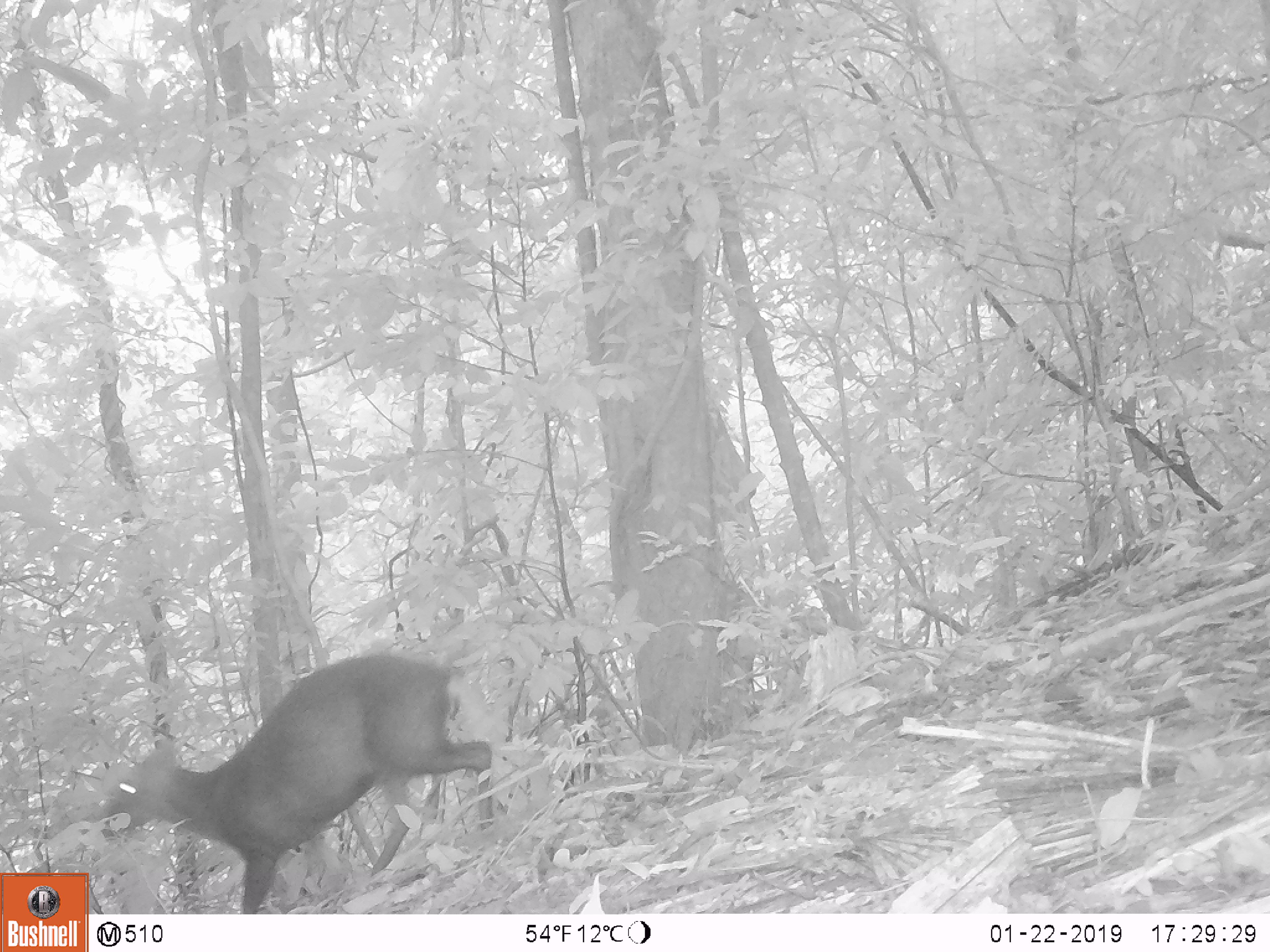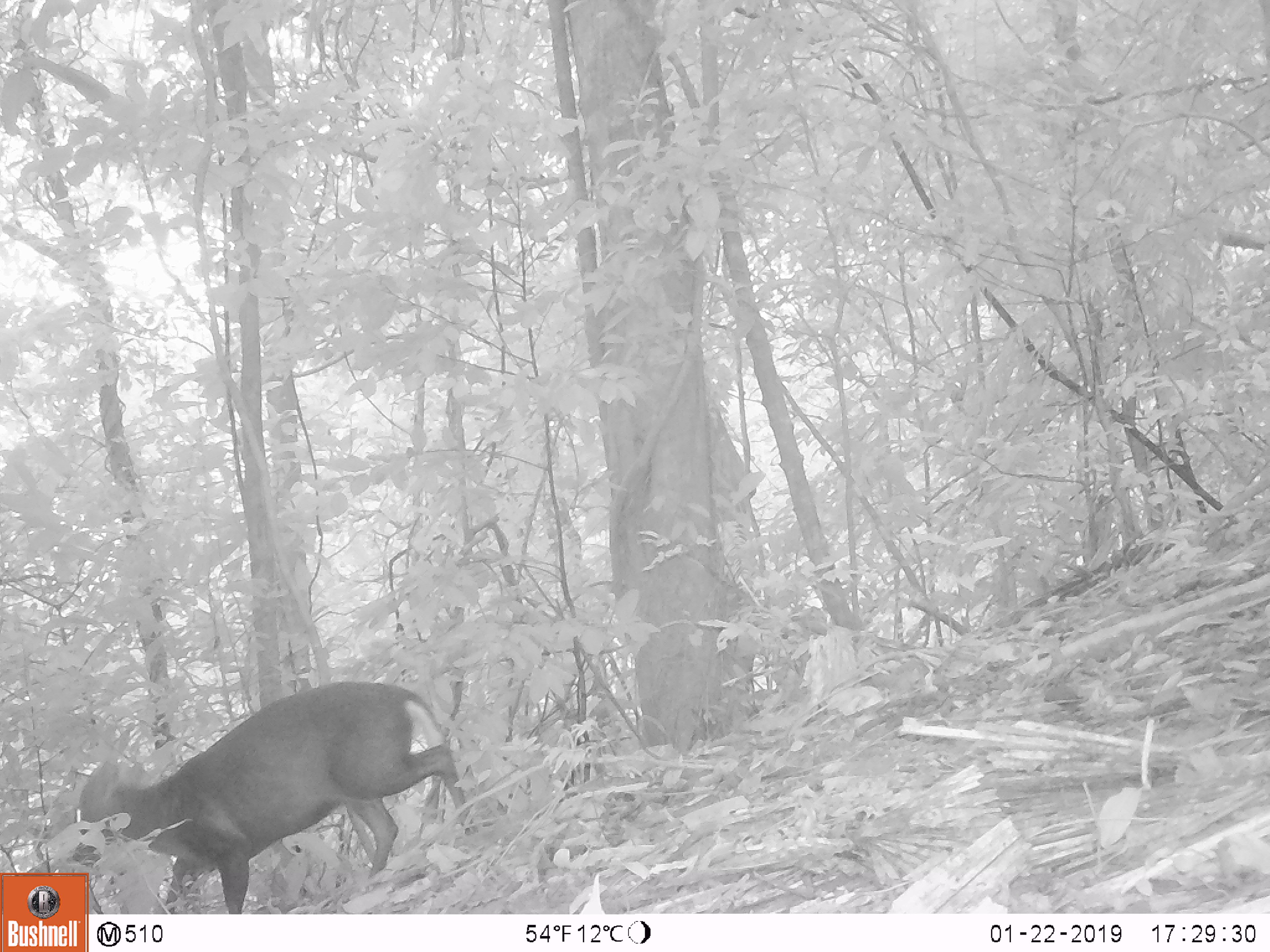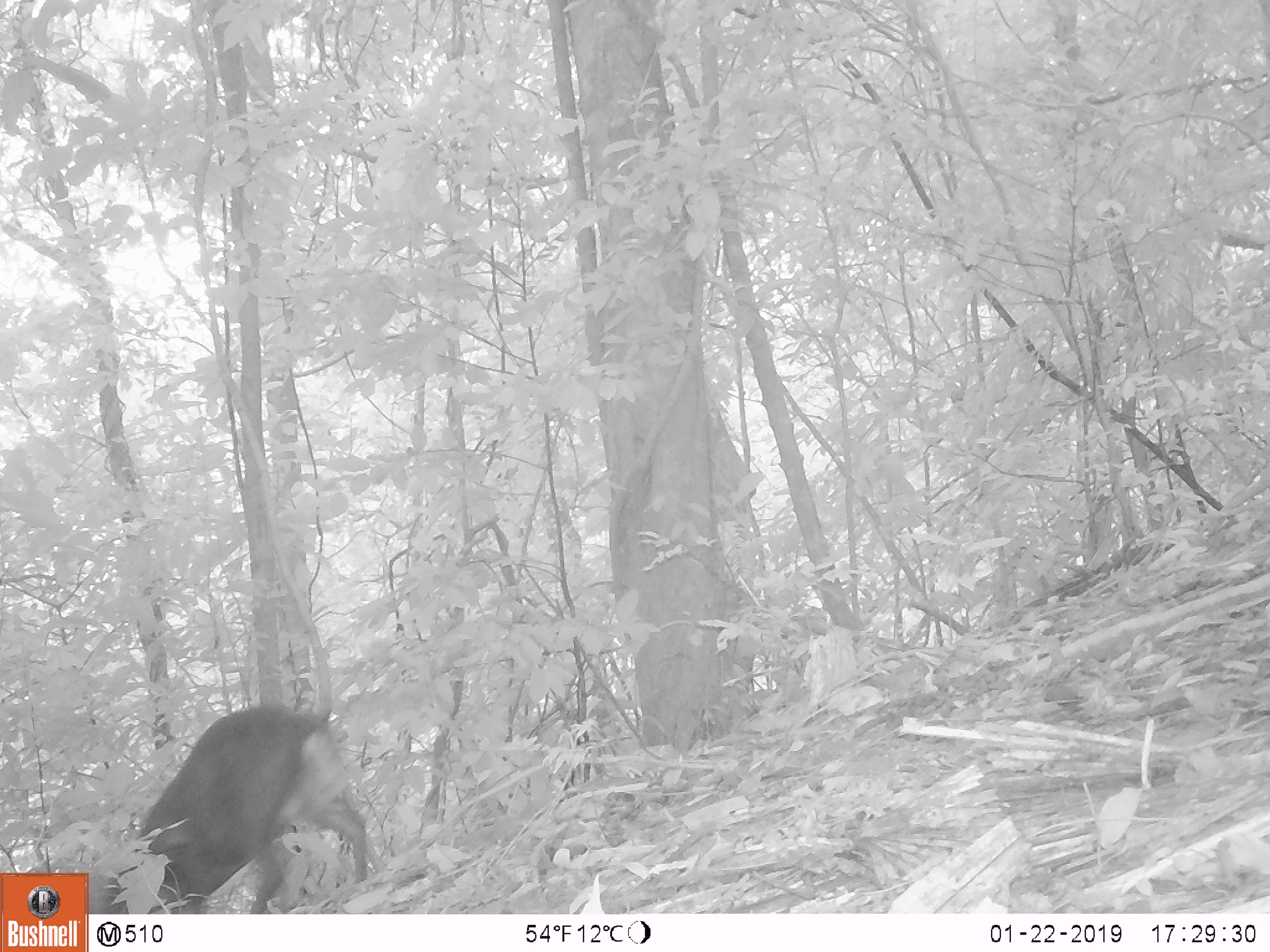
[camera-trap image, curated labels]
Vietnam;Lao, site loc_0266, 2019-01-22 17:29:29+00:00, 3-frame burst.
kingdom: Animalia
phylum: Chordata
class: Mammalia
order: Artiodactyla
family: Cervidae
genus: Muntiacus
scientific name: Muntiacus rooseveltorum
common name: roosevelt's muntjac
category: roosevelts muntjac group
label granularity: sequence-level